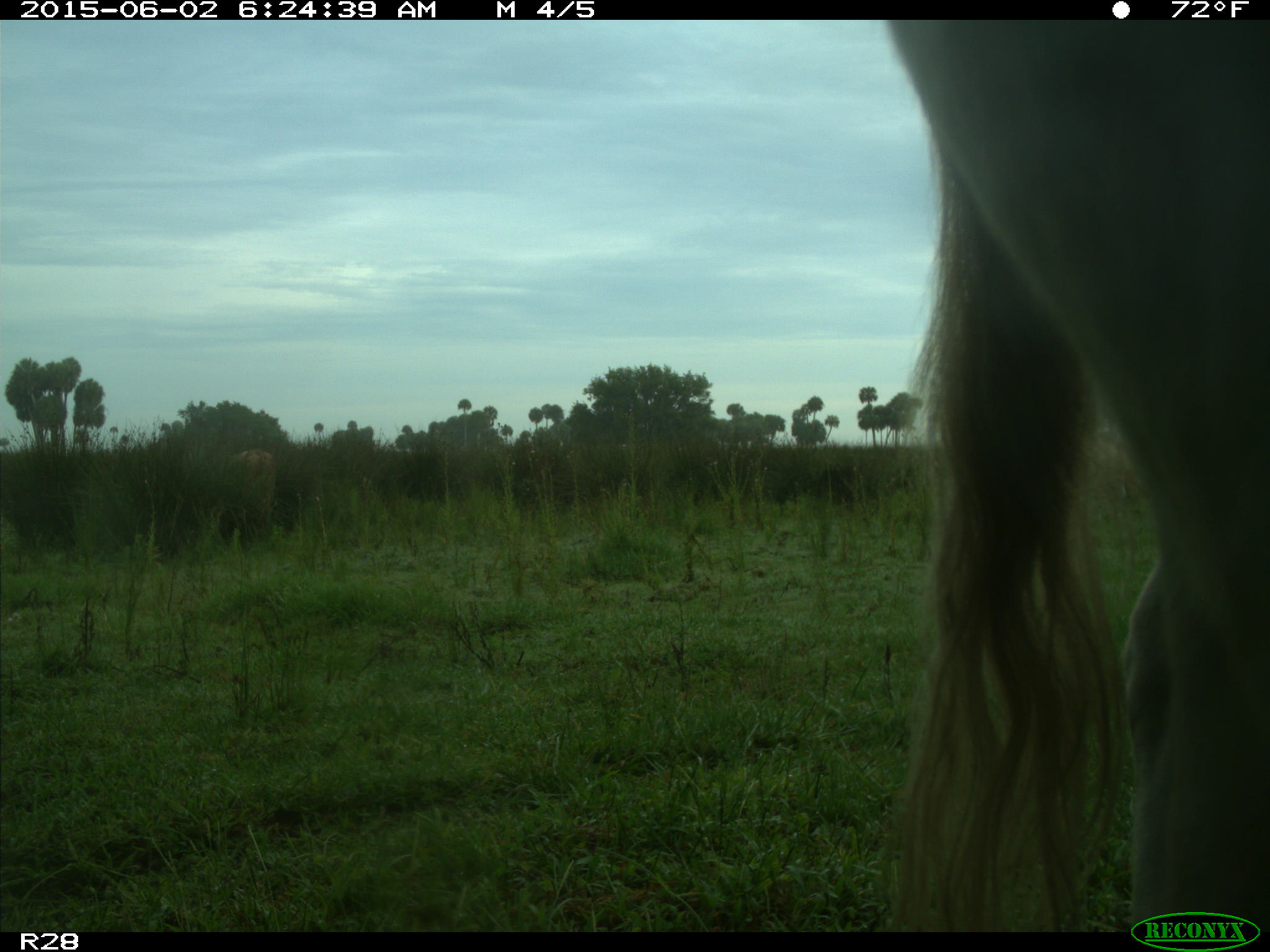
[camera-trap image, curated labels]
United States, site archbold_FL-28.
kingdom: Animalia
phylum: Chordata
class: Mammalia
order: Artiodactyla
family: Bovidae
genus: Bos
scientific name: Bos taurus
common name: domestic cow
Bos taurus (domestic cow).